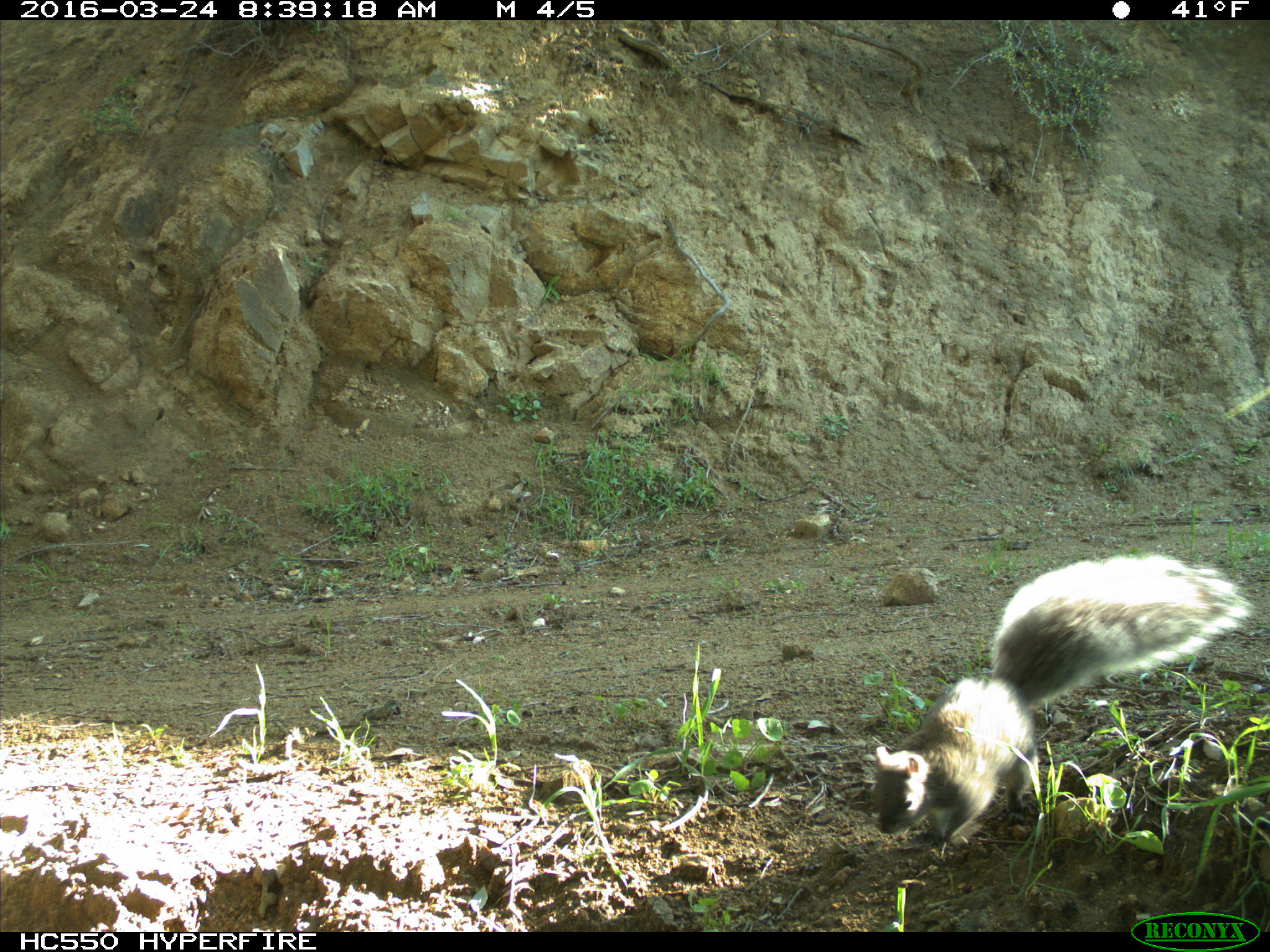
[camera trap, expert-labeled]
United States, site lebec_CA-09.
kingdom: Animalia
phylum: Chordata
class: Mammalia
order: Rodentia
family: Sciuridae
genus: Sciurus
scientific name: Sciurus carolinensis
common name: eastern gray squirrel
Sciurus carolinensis (eastern gray squirrel).